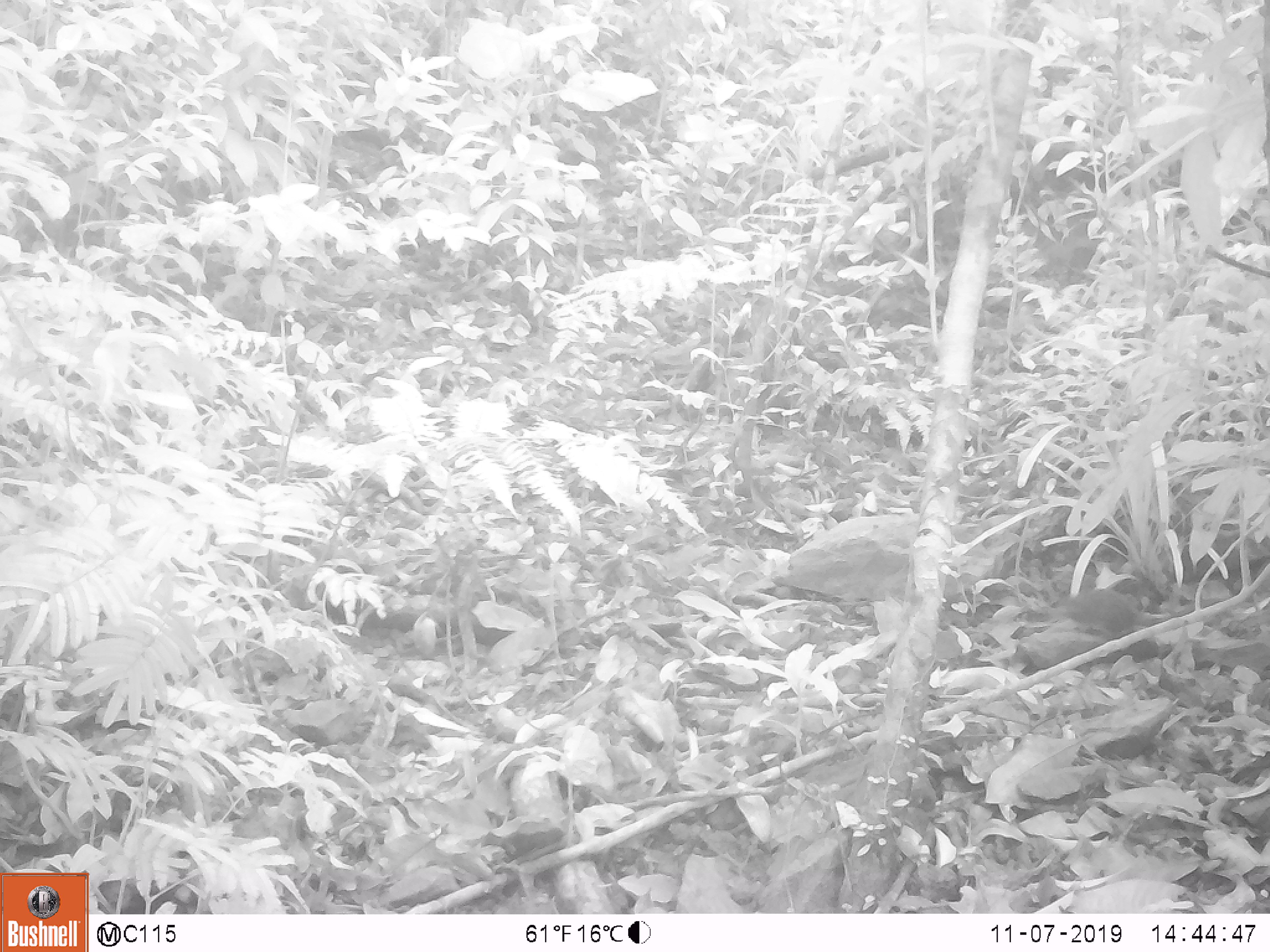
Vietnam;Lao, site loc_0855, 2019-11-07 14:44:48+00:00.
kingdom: Animalia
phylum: Chordata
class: Mammalia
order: Scandentia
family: Tupaiidae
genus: Tupaia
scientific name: Tupaia belangeri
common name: northern treeshrew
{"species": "northern treeshrew (Tupaia belangeri)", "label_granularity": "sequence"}